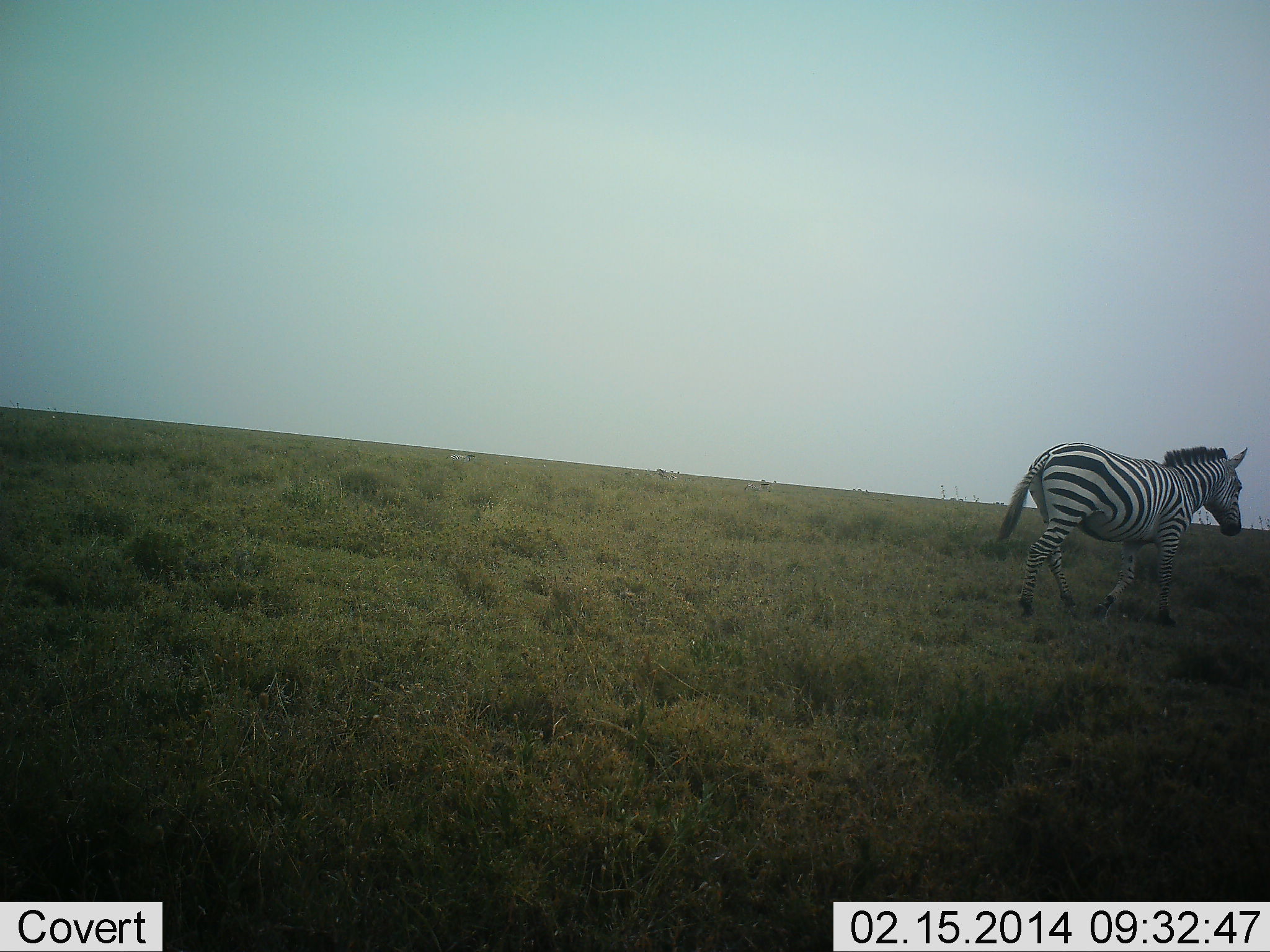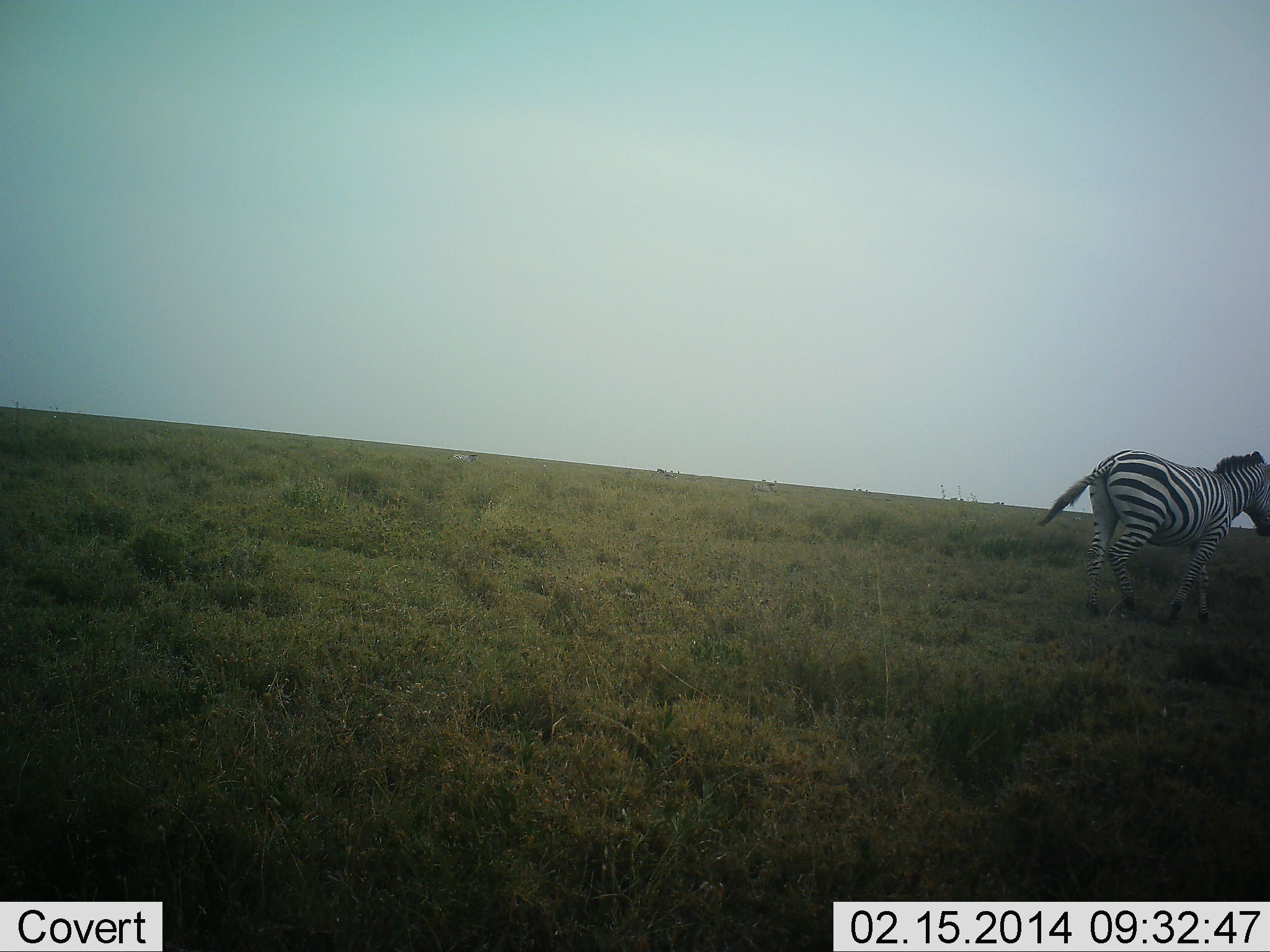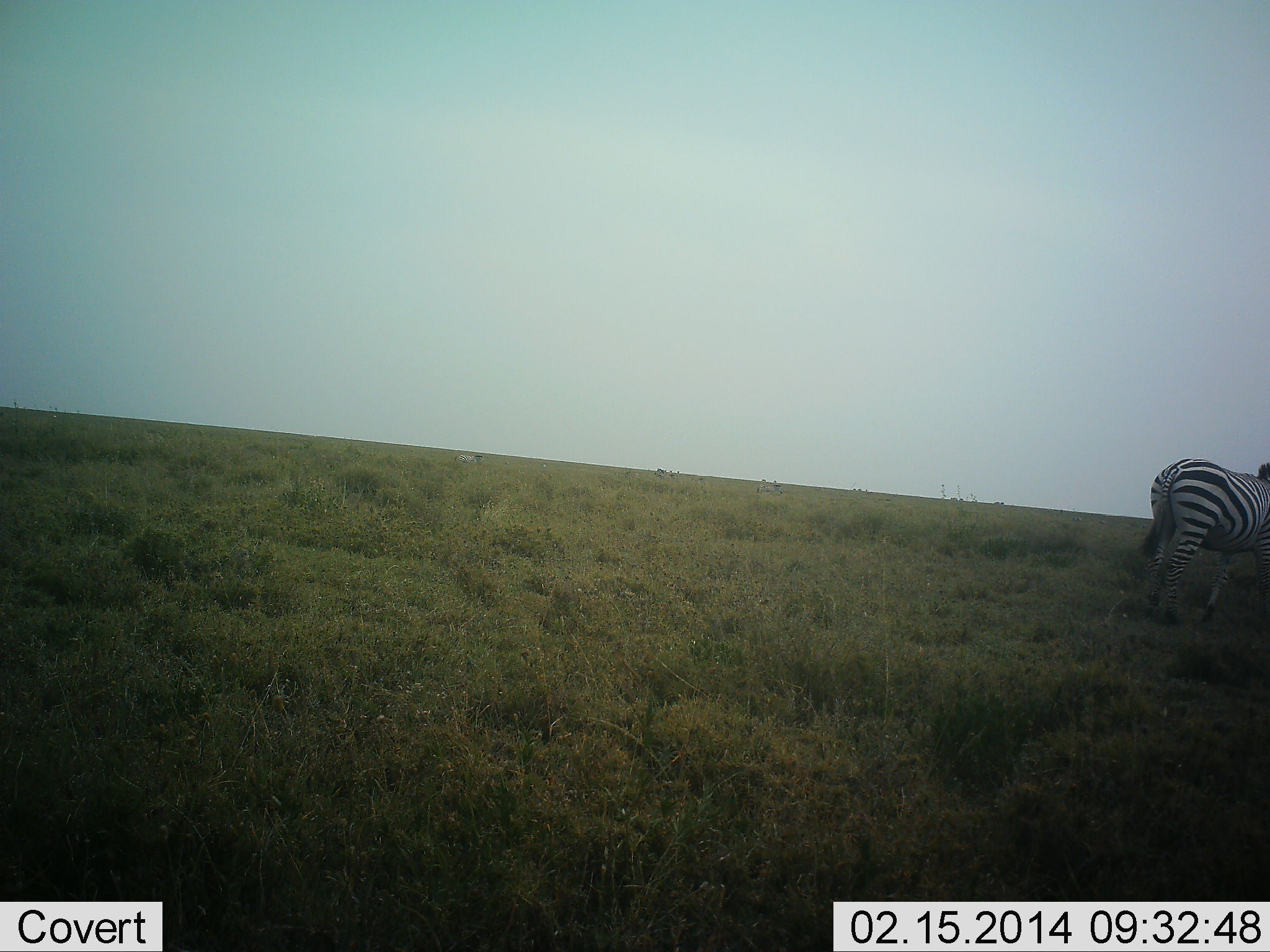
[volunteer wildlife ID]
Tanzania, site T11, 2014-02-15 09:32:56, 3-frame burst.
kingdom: Animalia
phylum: Chordata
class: Mammalia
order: Perissodactyla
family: Equidae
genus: Equus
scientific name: Equus quagga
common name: plains zebra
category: zebra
Zebra (plains zebra) (Equus quagga), count 1. Behavior (volunteer vote fractions): standing 0%, resting 0%, moving 100%, interacting 0%. Young present (vote fraction): 0%. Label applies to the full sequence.